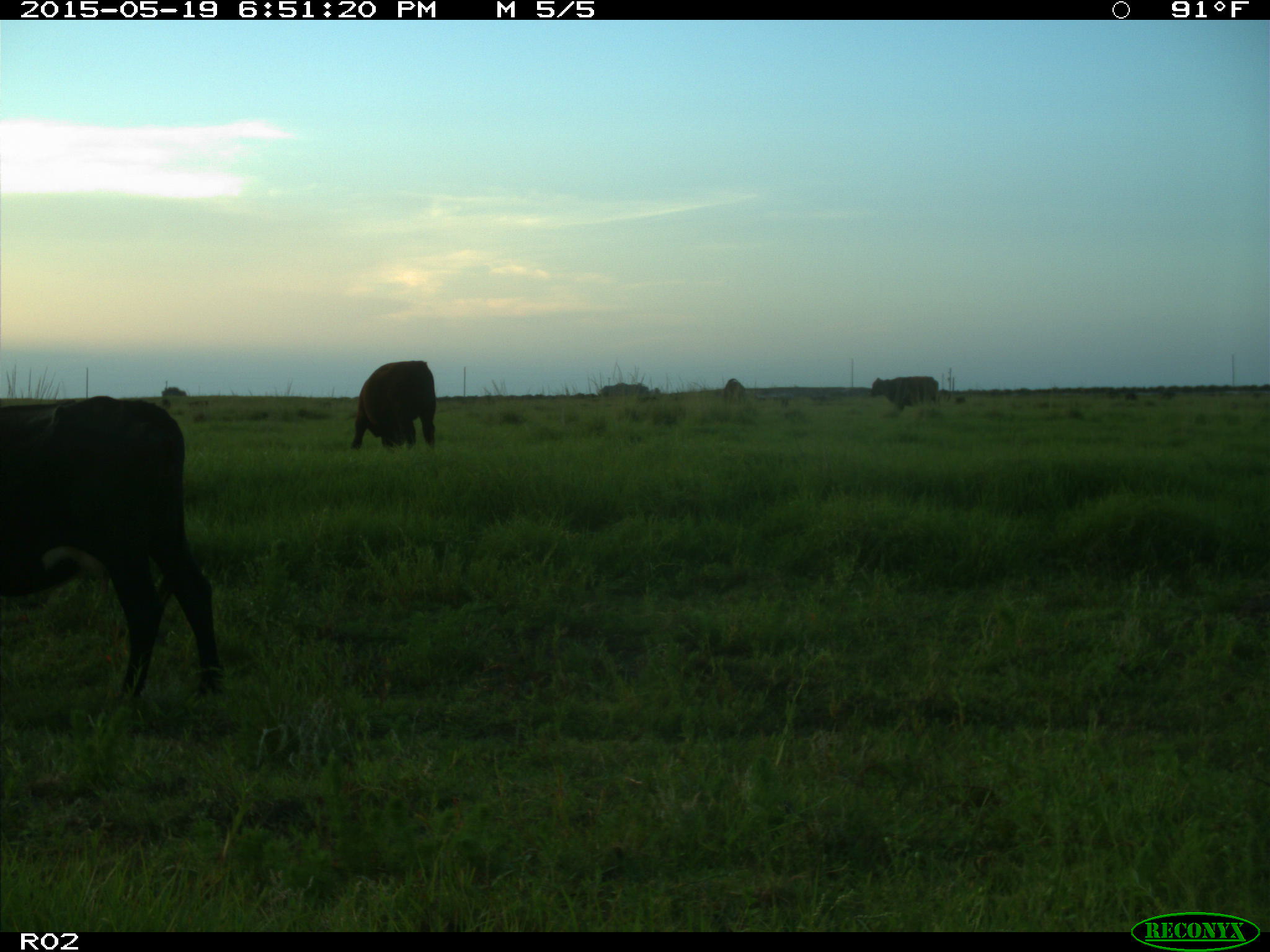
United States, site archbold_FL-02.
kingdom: Animalia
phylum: Chordata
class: Mammalia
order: Artiodactyla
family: Bovidae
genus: Bos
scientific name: Bos taurus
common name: domestic cow